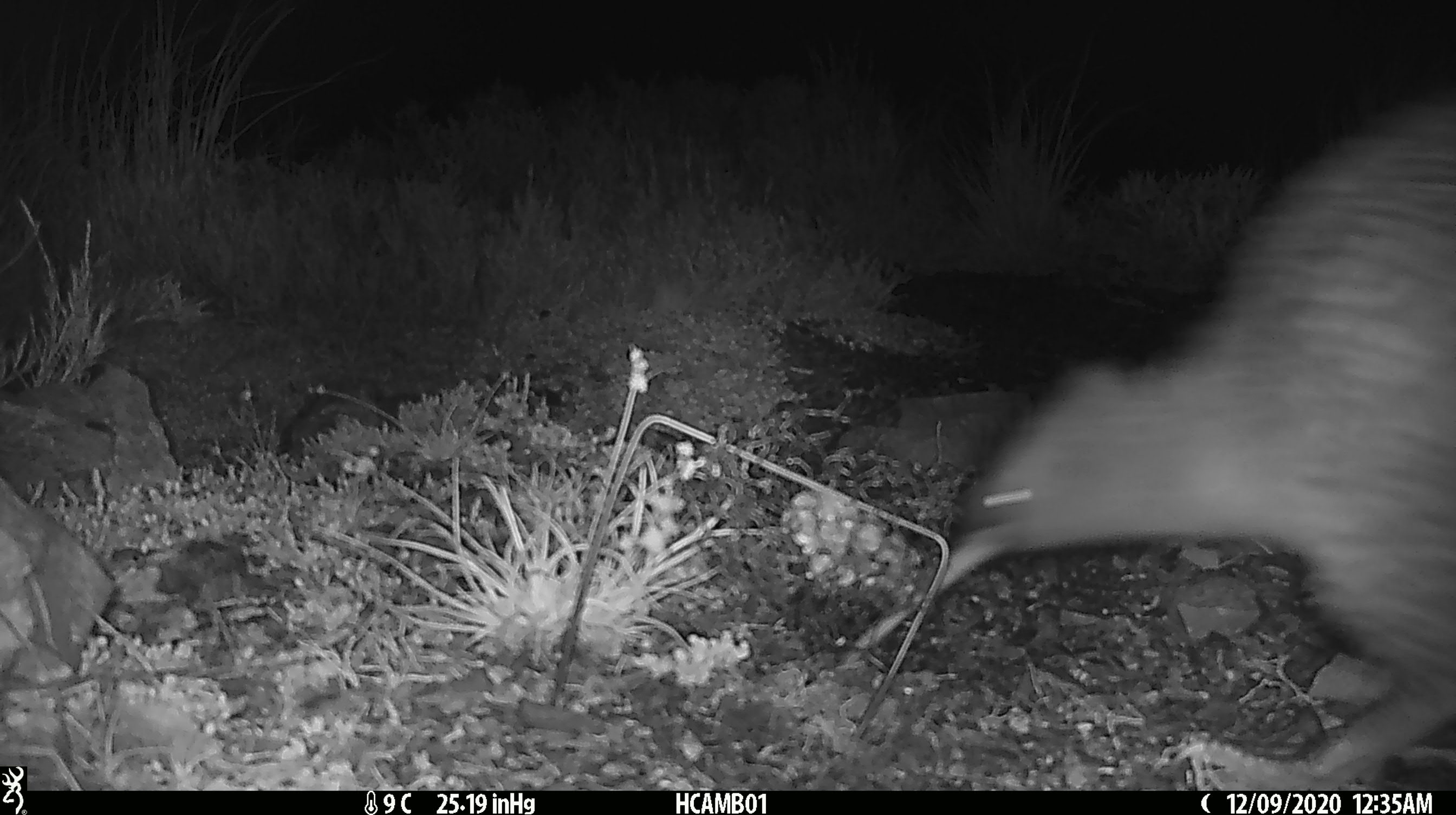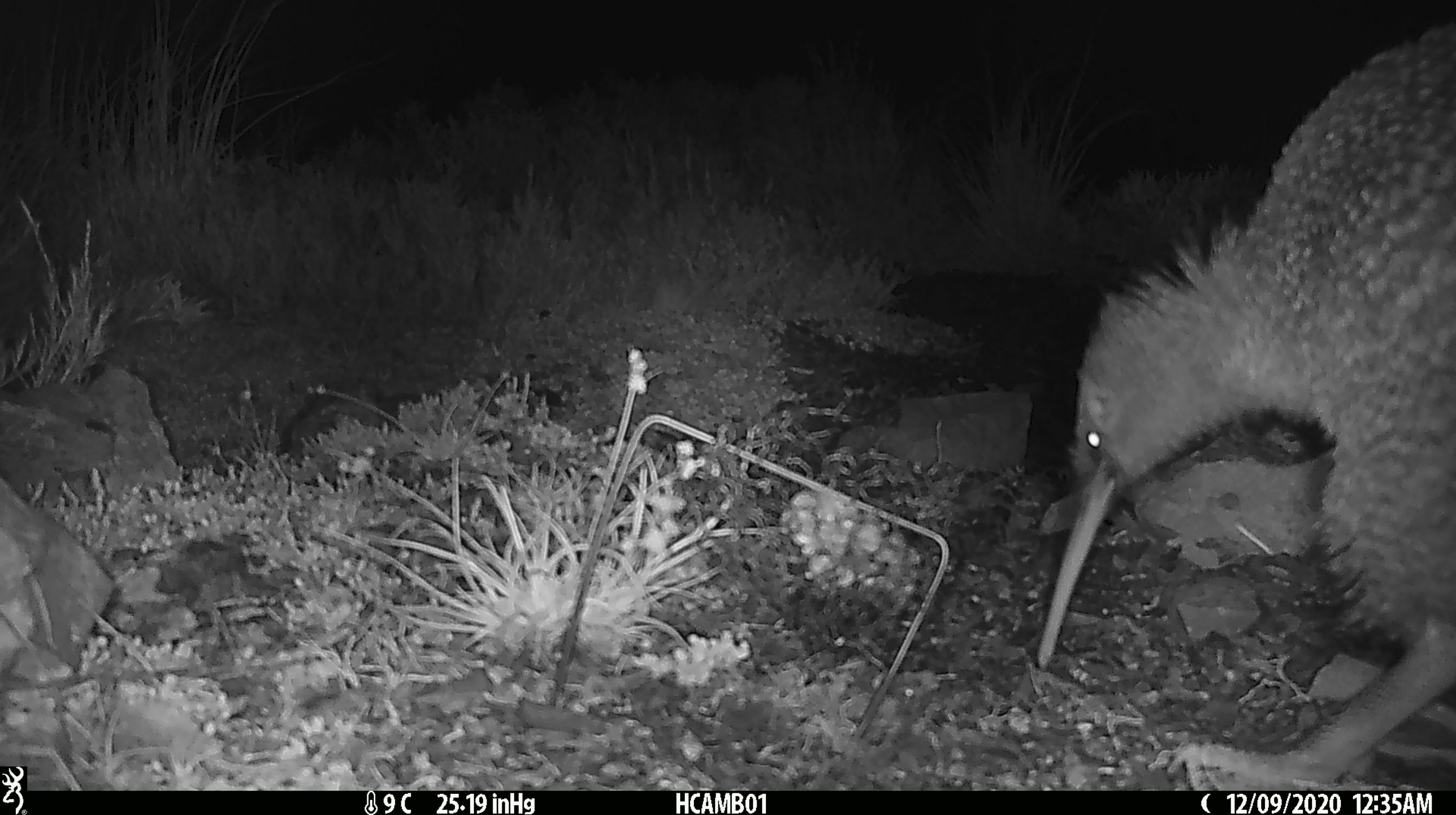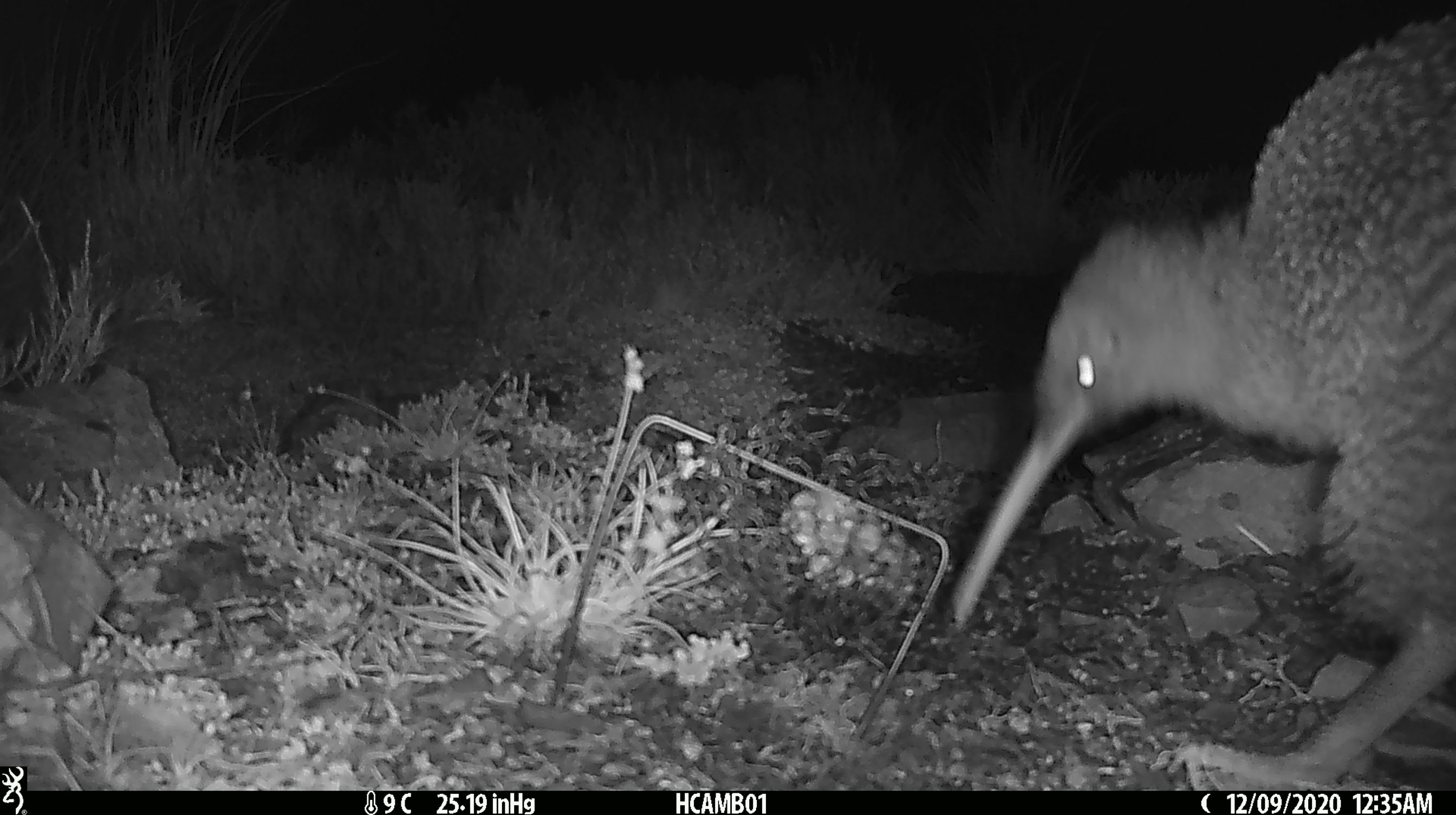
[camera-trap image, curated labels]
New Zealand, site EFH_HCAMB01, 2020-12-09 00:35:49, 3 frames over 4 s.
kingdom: Animalia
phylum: Chordata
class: Aves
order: Apterygiformes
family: Apterygidae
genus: Apteryx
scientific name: Apteryx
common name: kiwi